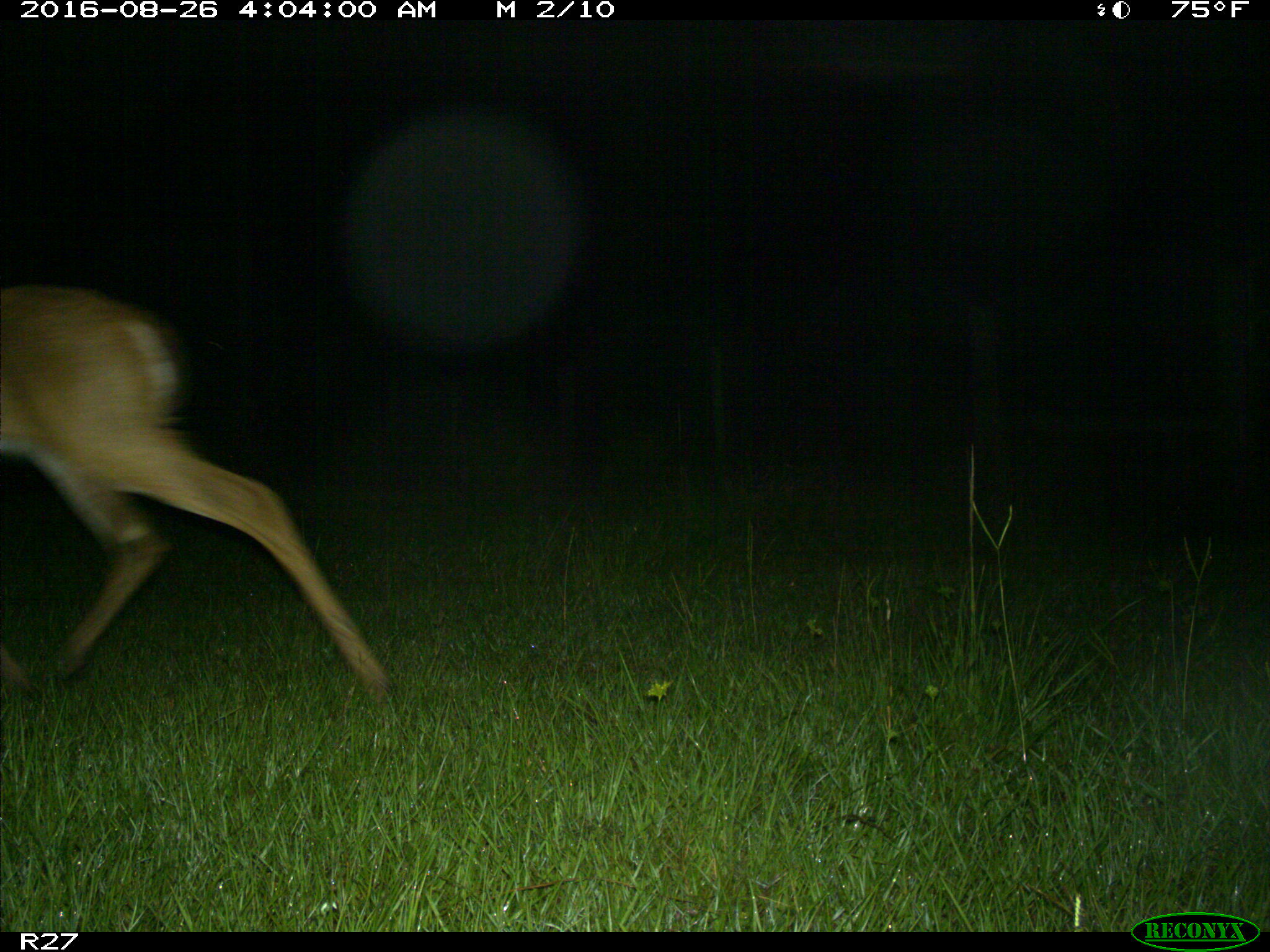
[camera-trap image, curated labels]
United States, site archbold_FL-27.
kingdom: Animalia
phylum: Chordata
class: Mammalia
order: Artiodactyla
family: Cervidae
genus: Odocoileus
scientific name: Odocoileus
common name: deer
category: unidentified deer